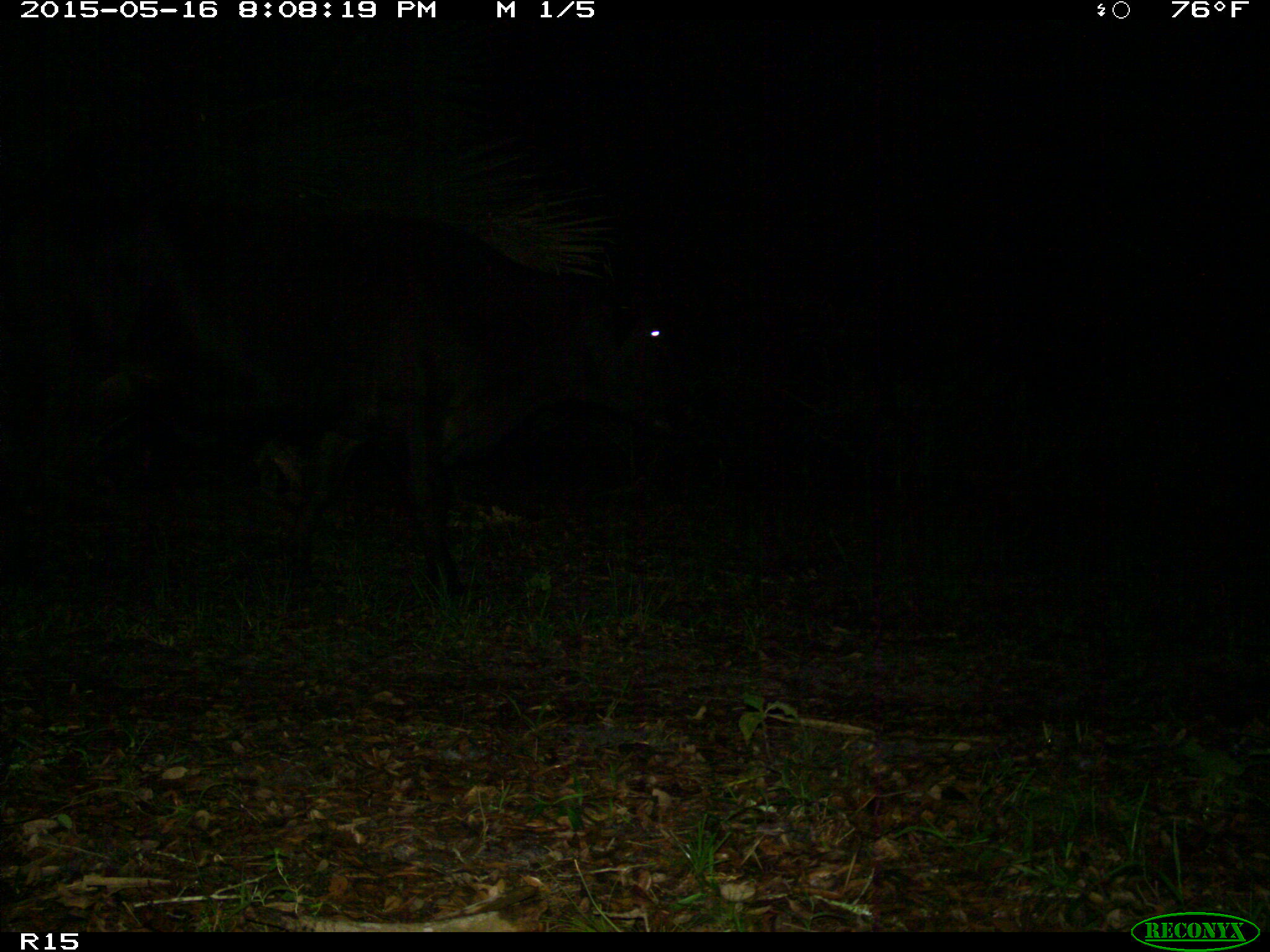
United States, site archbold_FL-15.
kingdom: Animalia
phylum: Chordata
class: Mammalia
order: Artiodactyla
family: Bovidae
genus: Bos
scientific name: Bos taurus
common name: domestic cow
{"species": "Bos taurus (domestic cow)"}